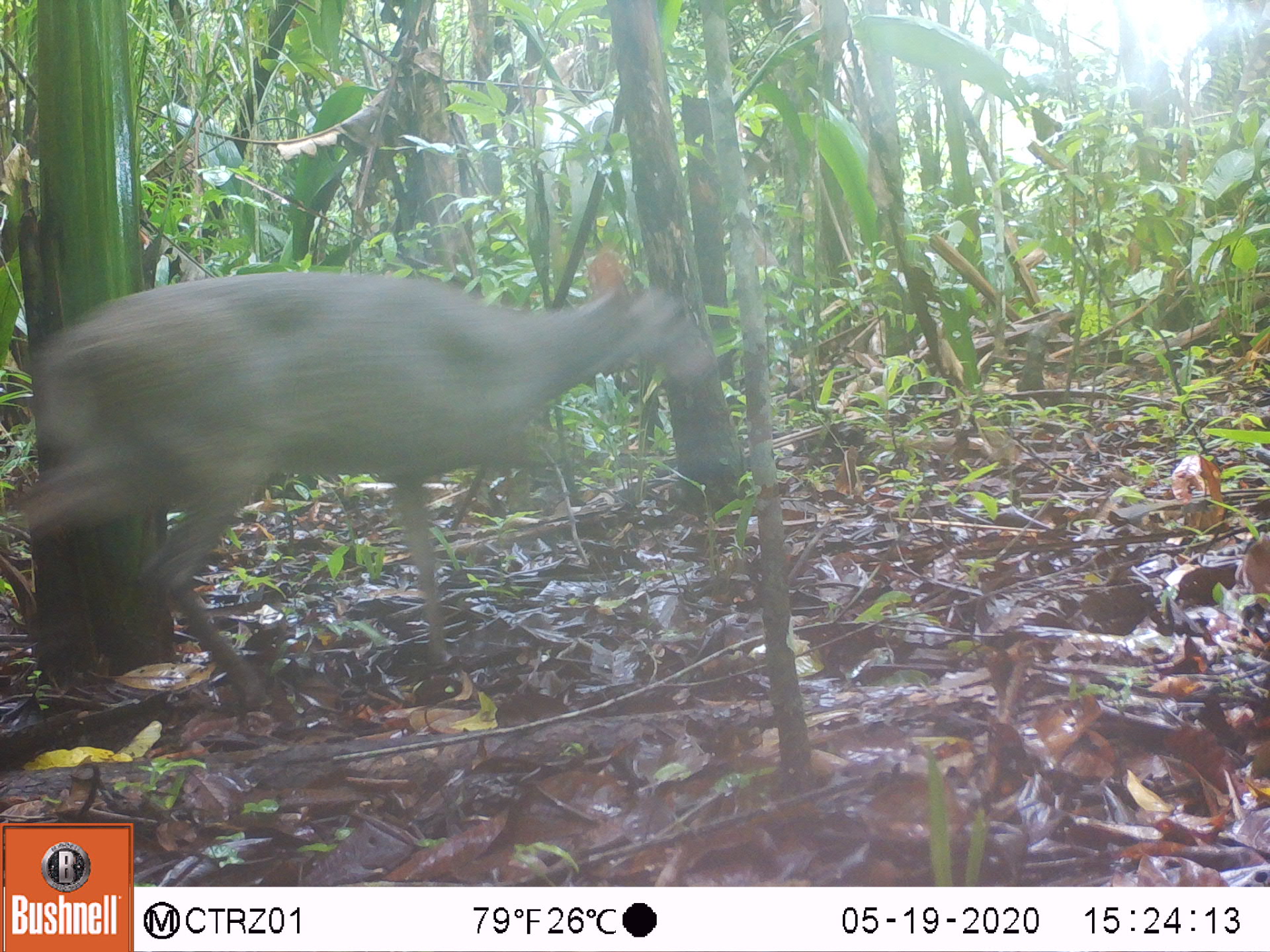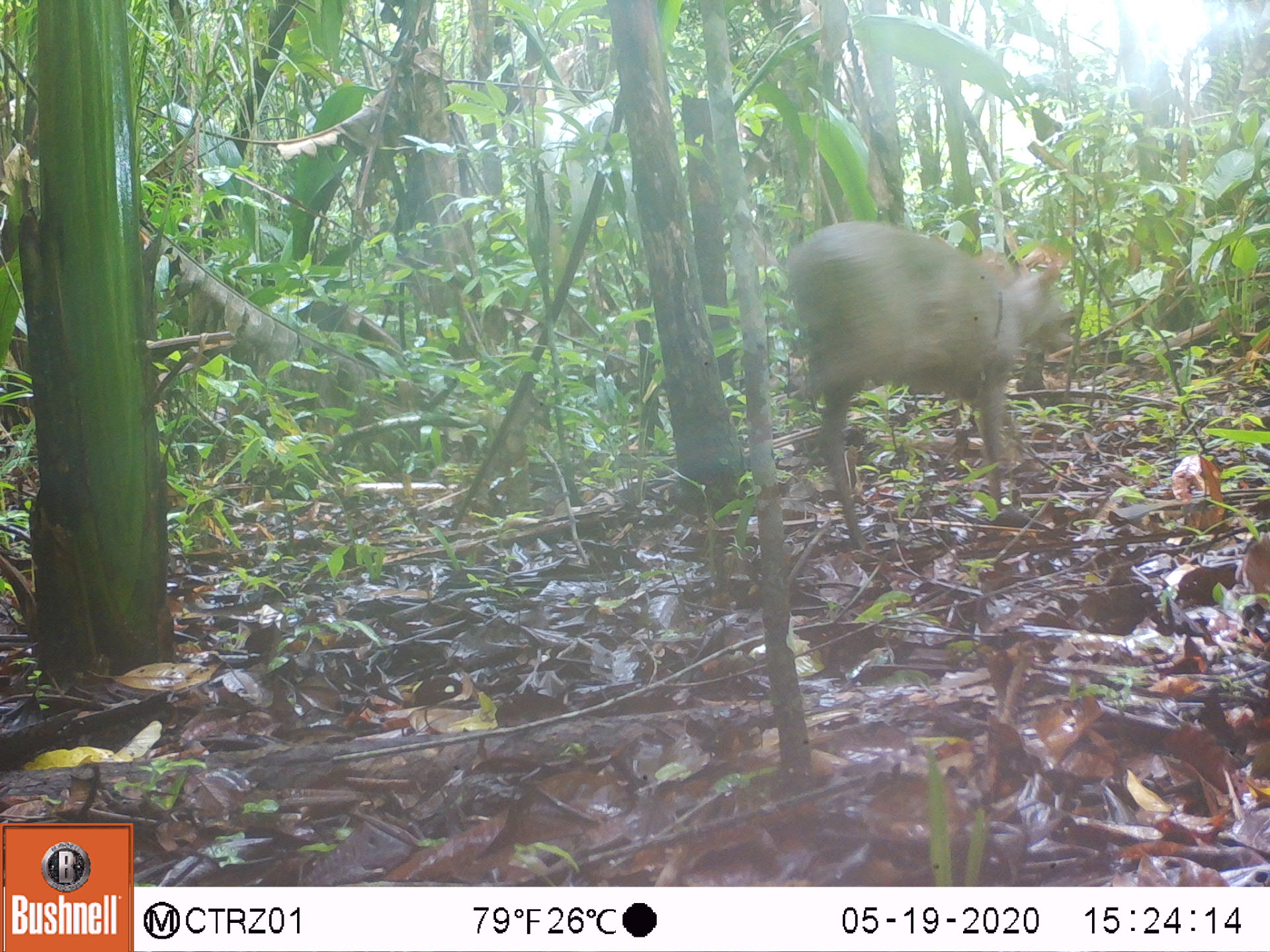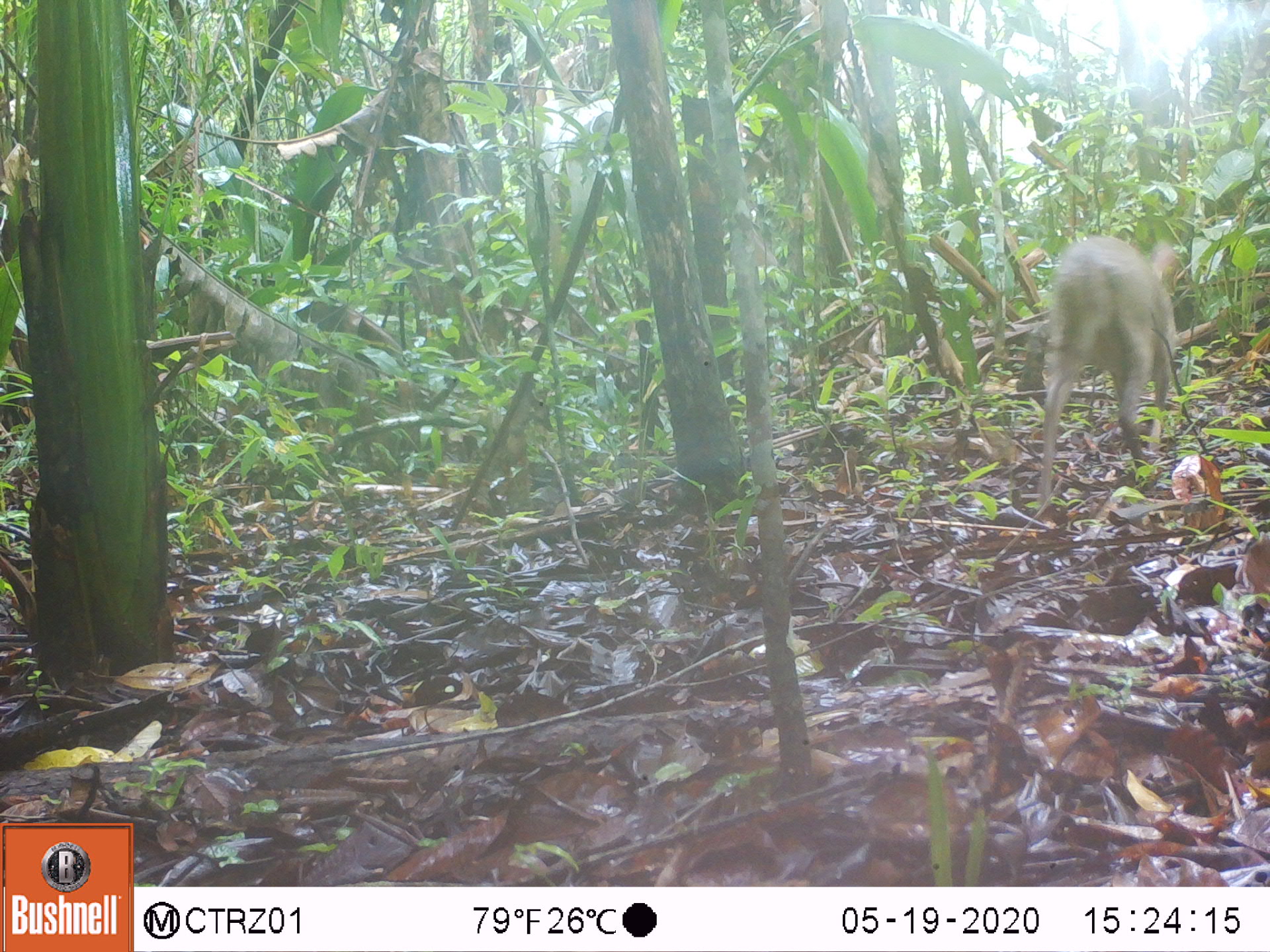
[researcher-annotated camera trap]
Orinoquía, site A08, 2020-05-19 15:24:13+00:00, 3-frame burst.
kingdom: Animalia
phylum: Chordata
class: Mammalia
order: Artiodactyla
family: Cervidae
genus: Odocoileus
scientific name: Odocoileus virginianus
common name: white-tailed deer